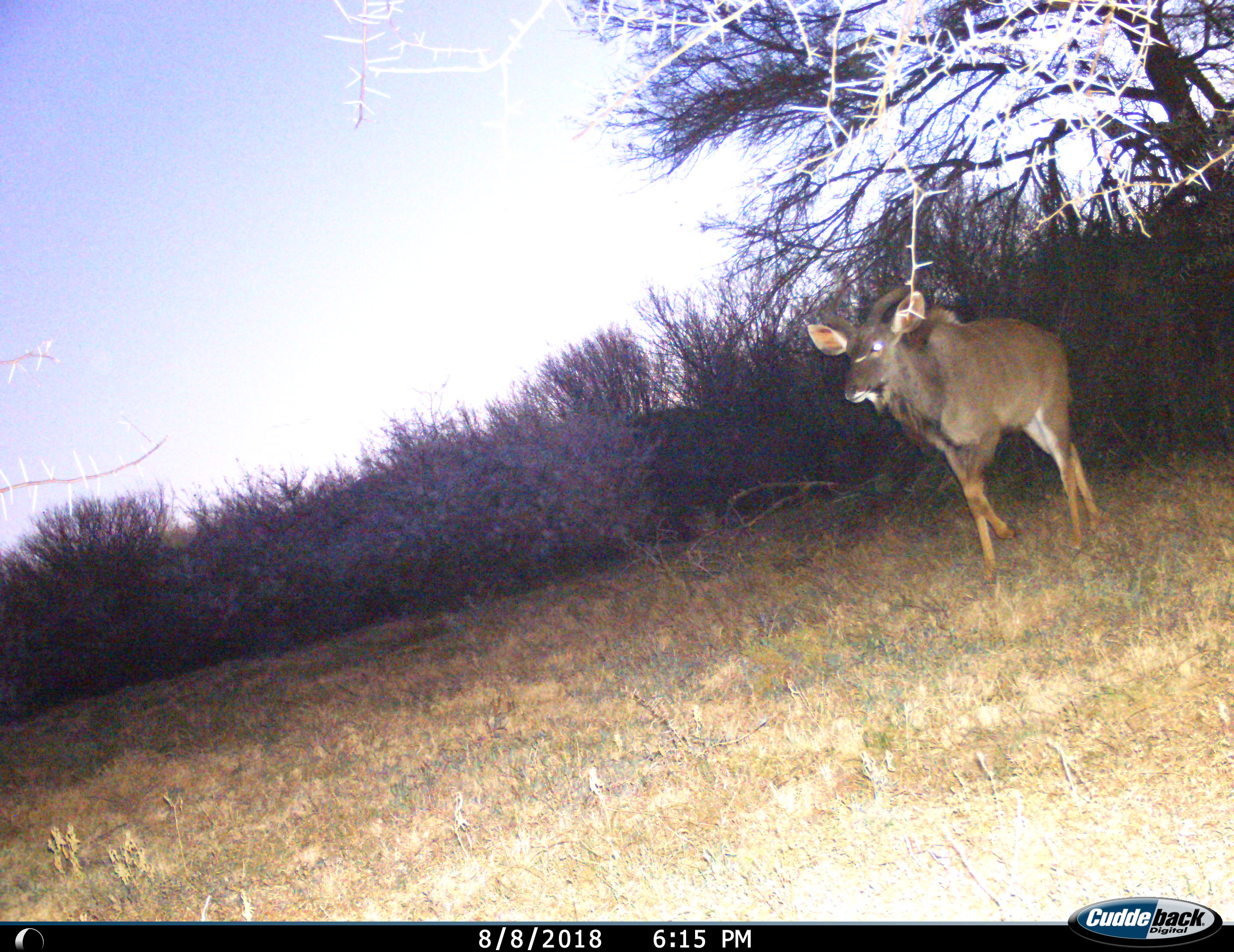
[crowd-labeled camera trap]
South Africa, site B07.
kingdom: Animalia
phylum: Chordata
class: Mammalia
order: Artiodactyla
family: Bovidae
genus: Tragelaphus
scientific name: Tragelaphus strepsiceros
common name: greater kudu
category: kudu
Kudu (greater kudu) (Tragelaphus strepsiceros), count 1. Behavior (volunteer vote fractions): standing 11%, resting 0%, moving 89%, interacting 0%. Young present (vote fraction): 0%. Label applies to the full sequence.